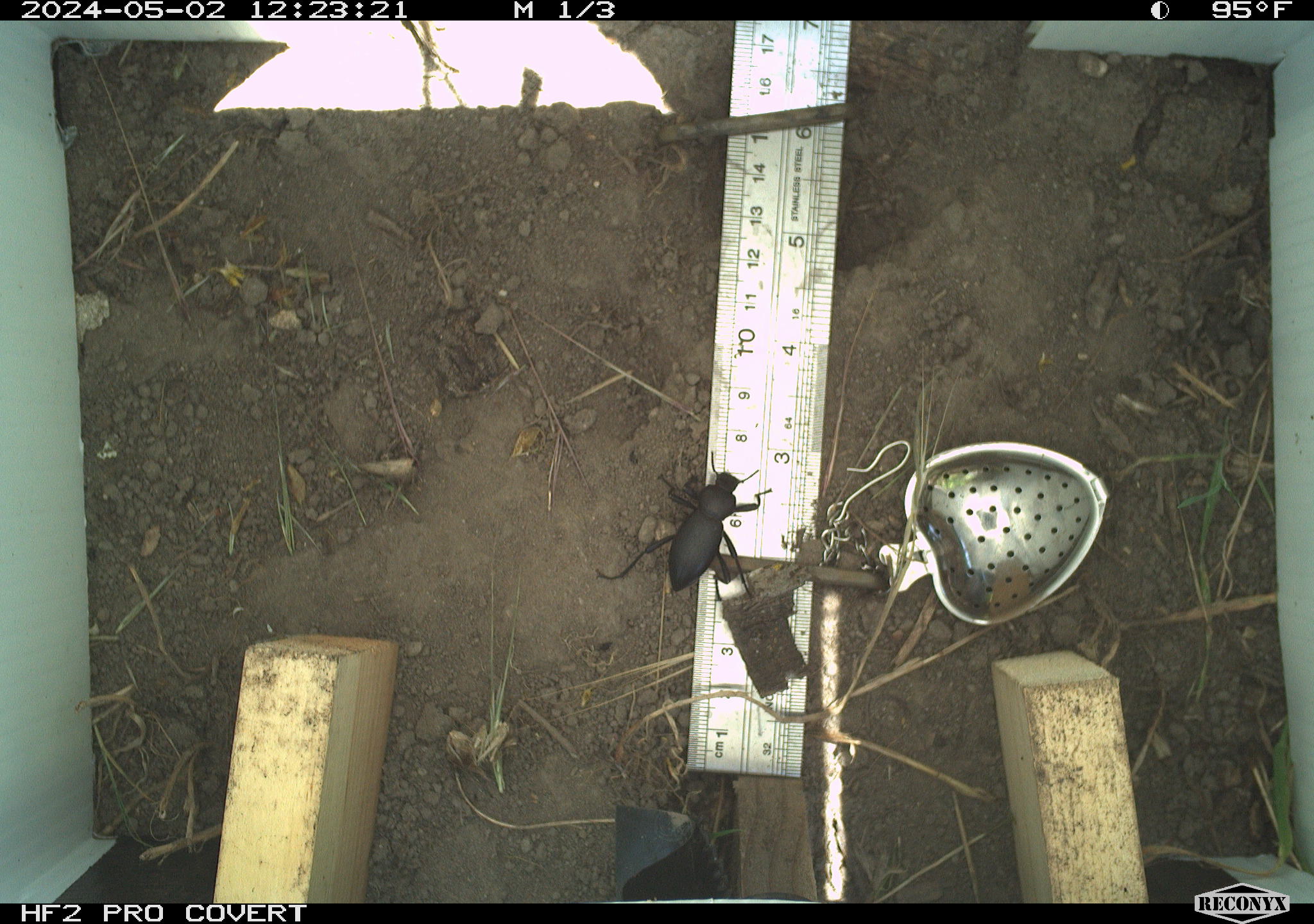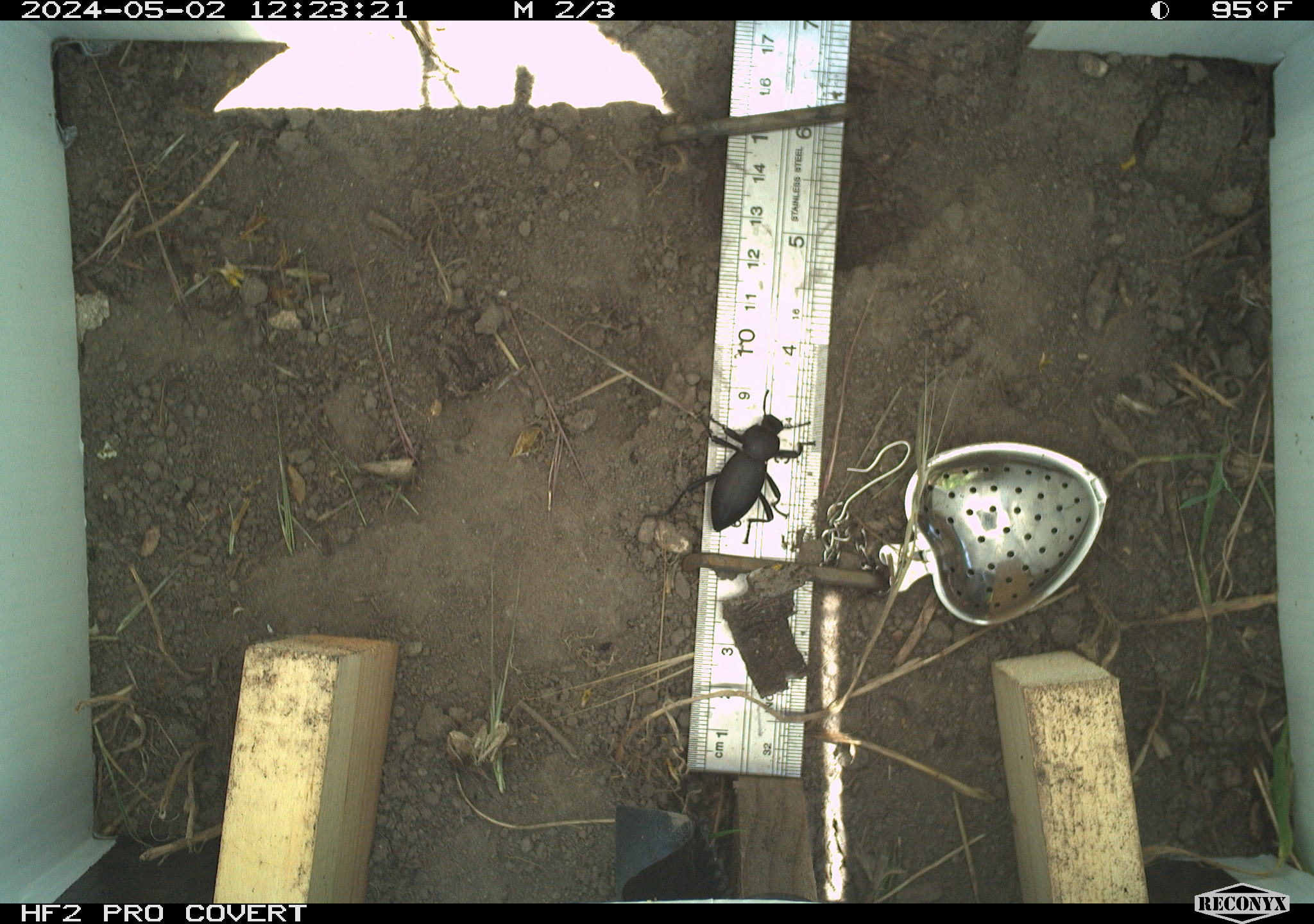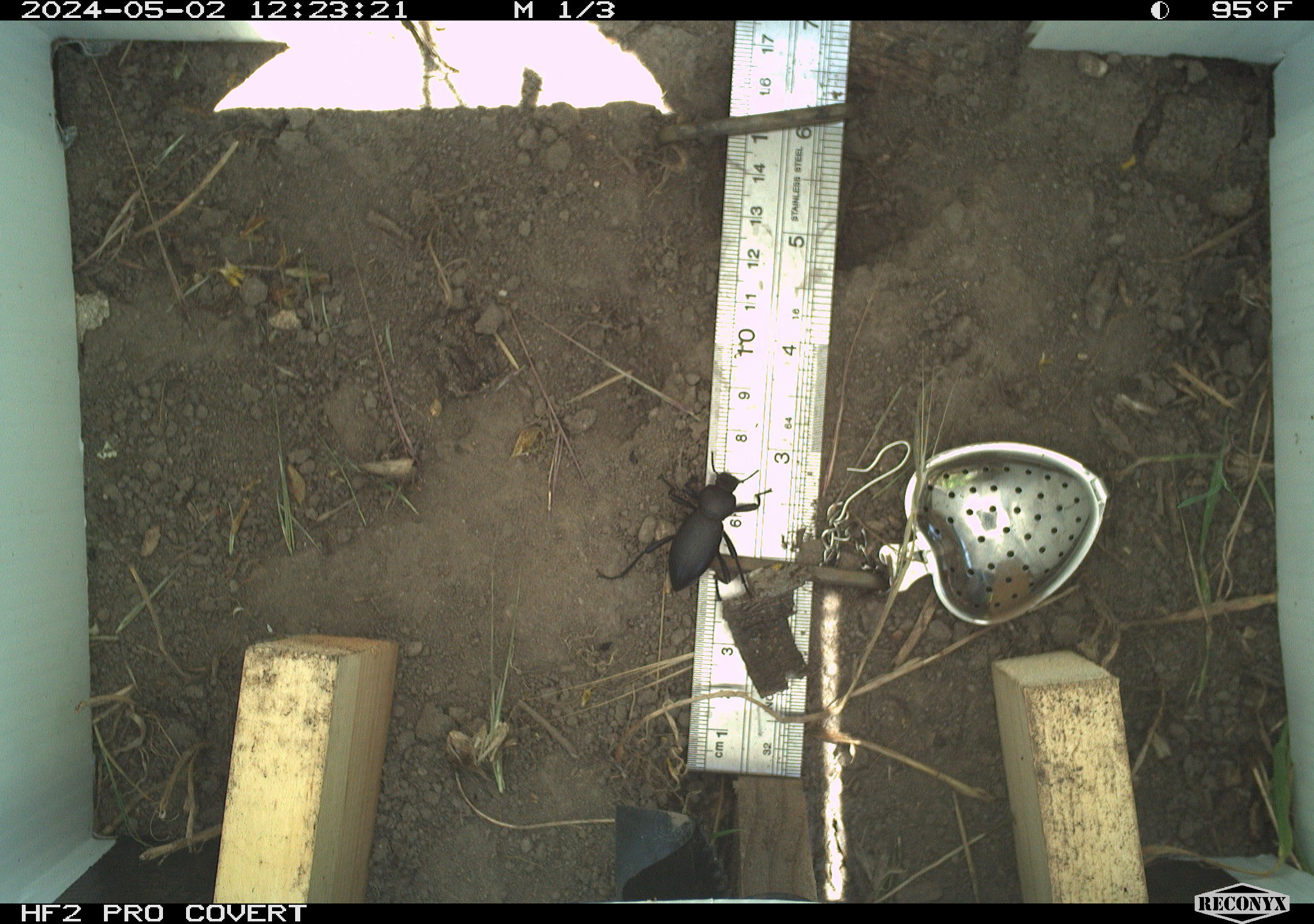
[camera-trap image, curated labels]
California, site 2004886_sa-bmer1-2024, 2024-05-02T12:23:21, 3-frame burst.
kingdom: Animalia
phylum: Arthropoda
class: Insecta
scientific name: Insecta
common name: insect